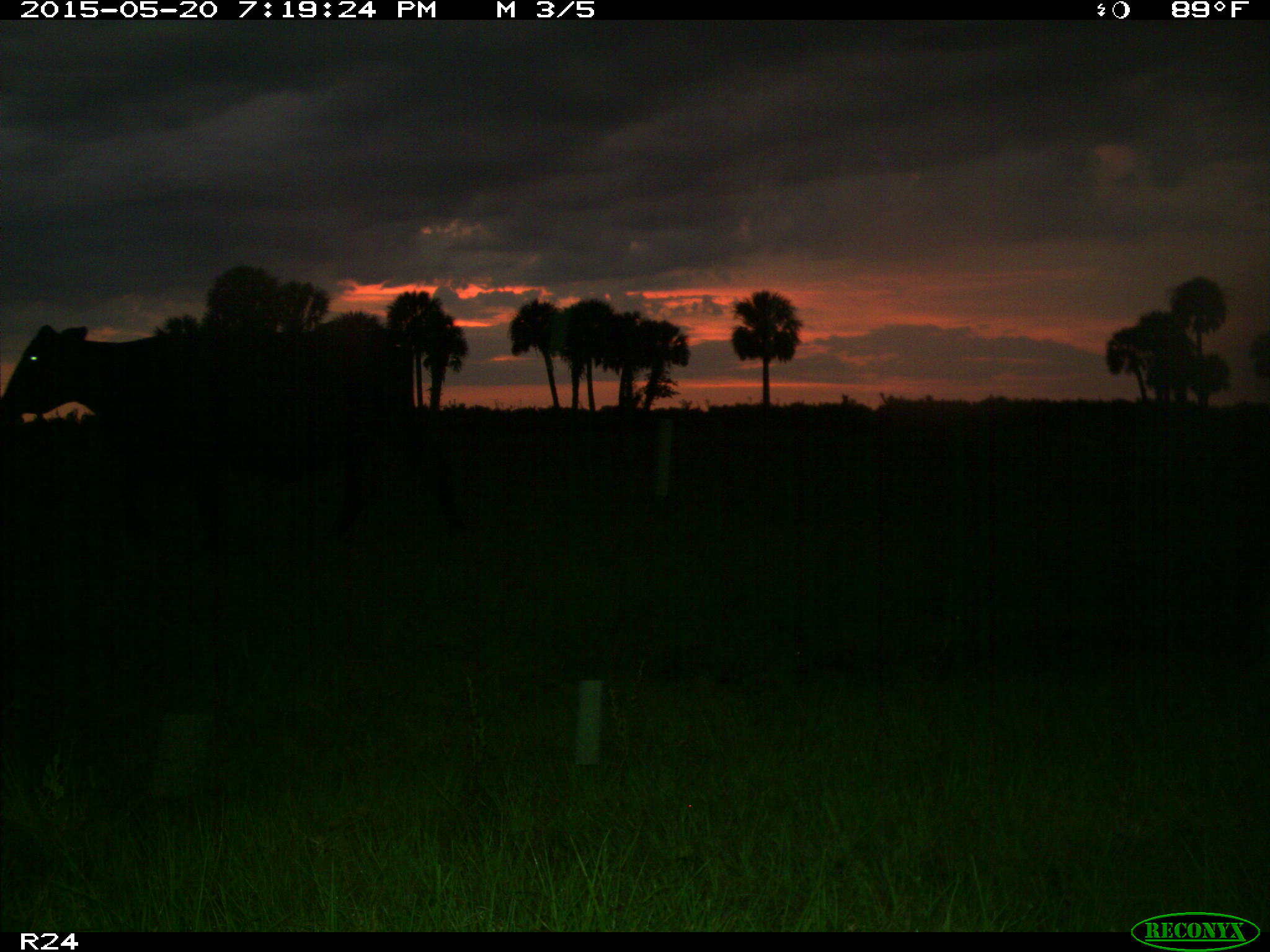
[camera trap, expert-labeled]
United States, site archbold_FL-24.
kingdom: Animalia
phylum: Chordata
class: Mammalia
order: Artiodactyla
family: Bovidae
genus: Bos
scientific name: Bos taurus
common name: domestic cow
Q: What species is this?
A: Bos taurus (domestic cow).